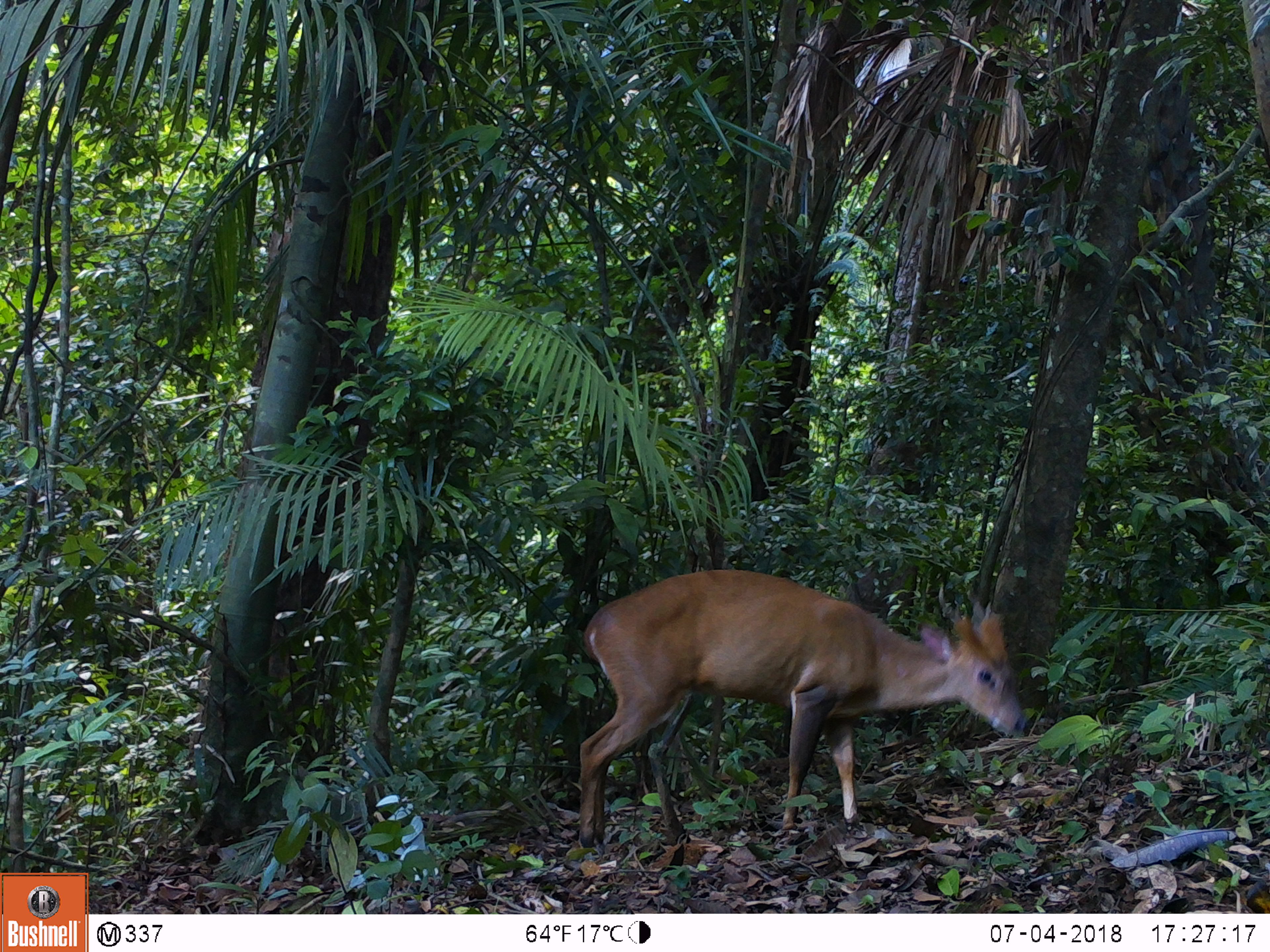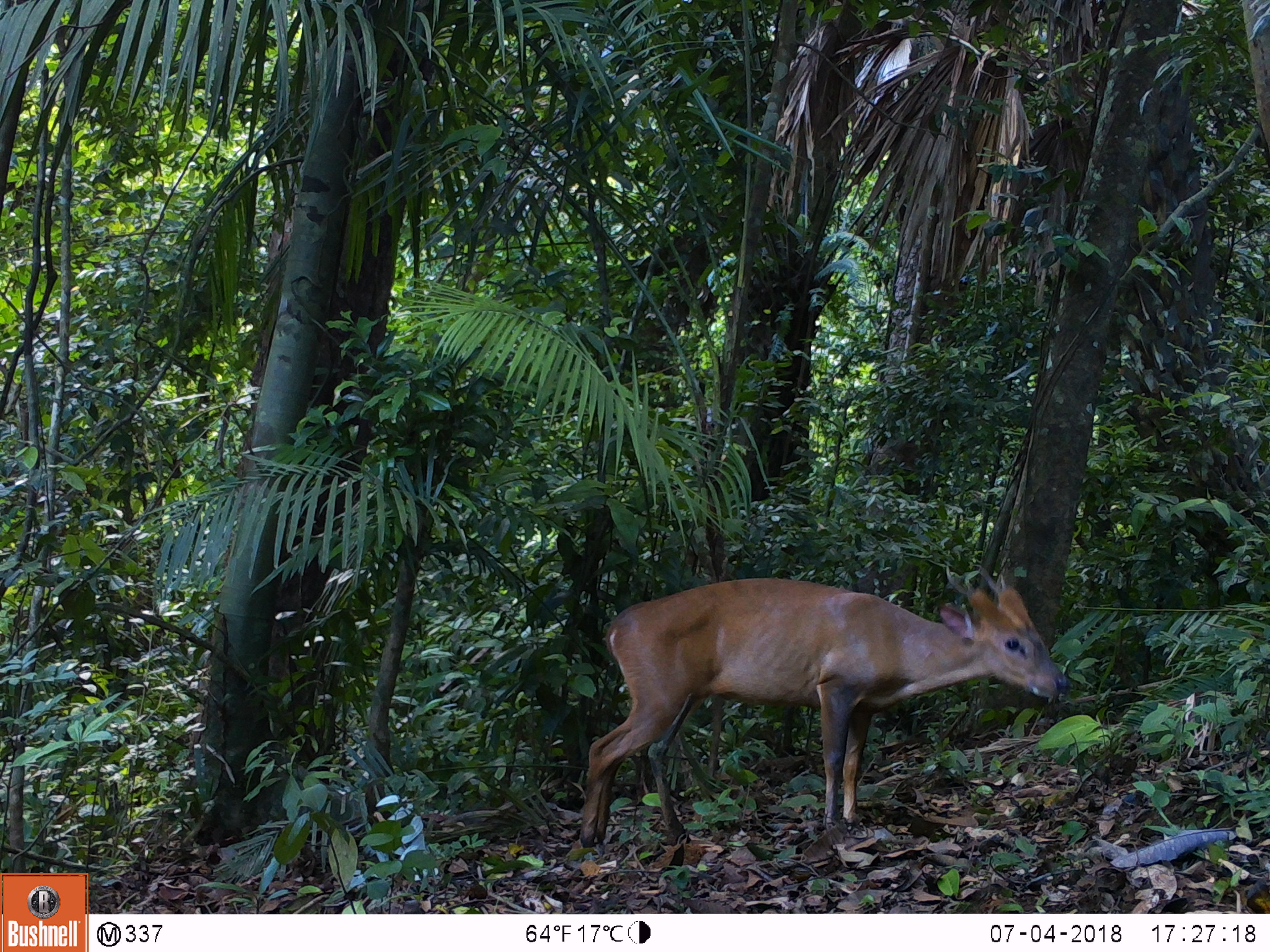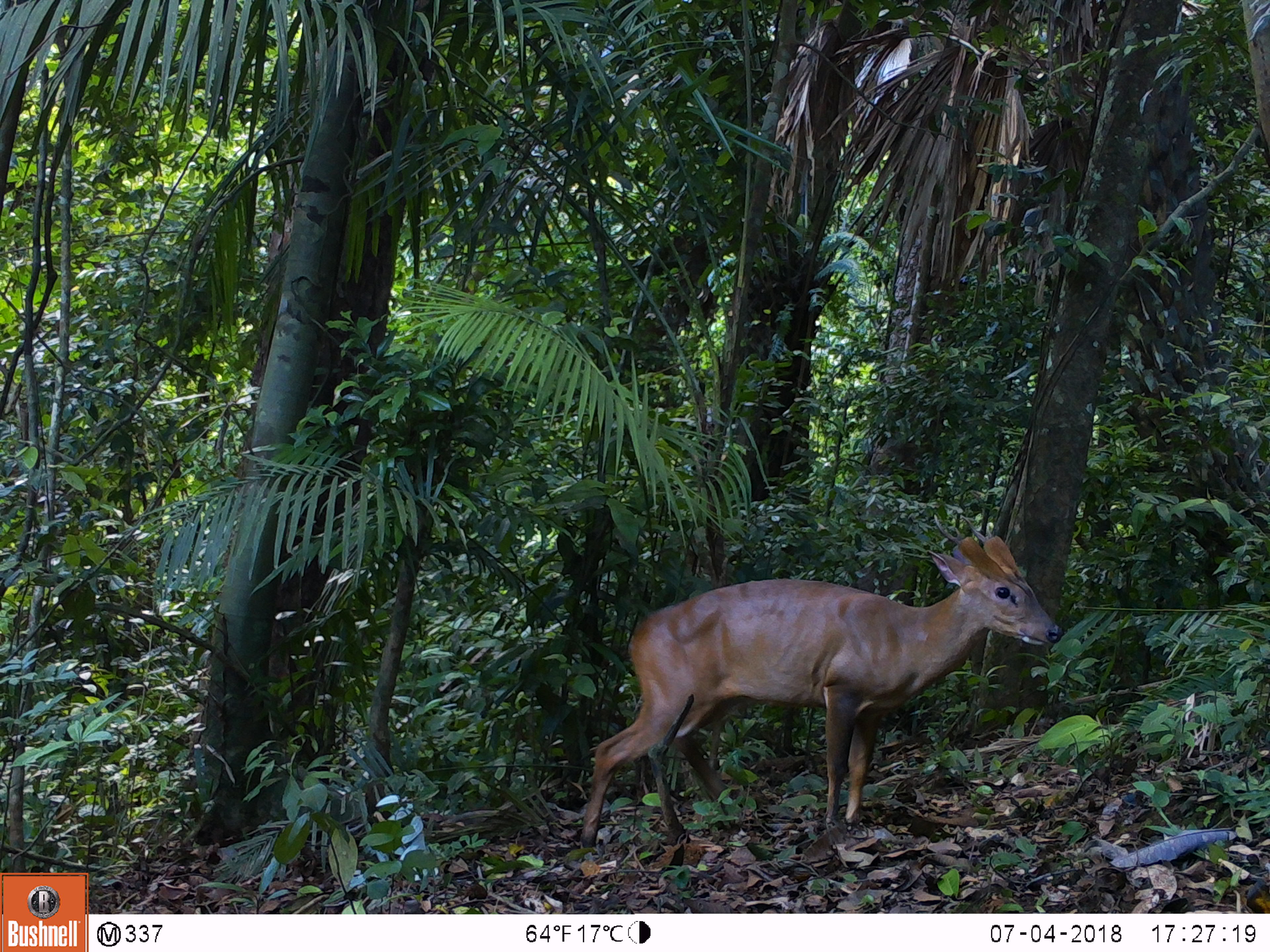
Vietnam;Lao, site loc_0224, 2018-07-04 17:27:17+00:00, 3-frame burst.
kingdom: Animalia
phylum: Chordata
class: Mammalia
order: Artiodactyla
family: Cervidae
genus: Muntiacus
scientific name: Muntiacus vuquangensis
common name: large-antlered muntjac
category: large antlered muntjac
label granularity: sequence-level